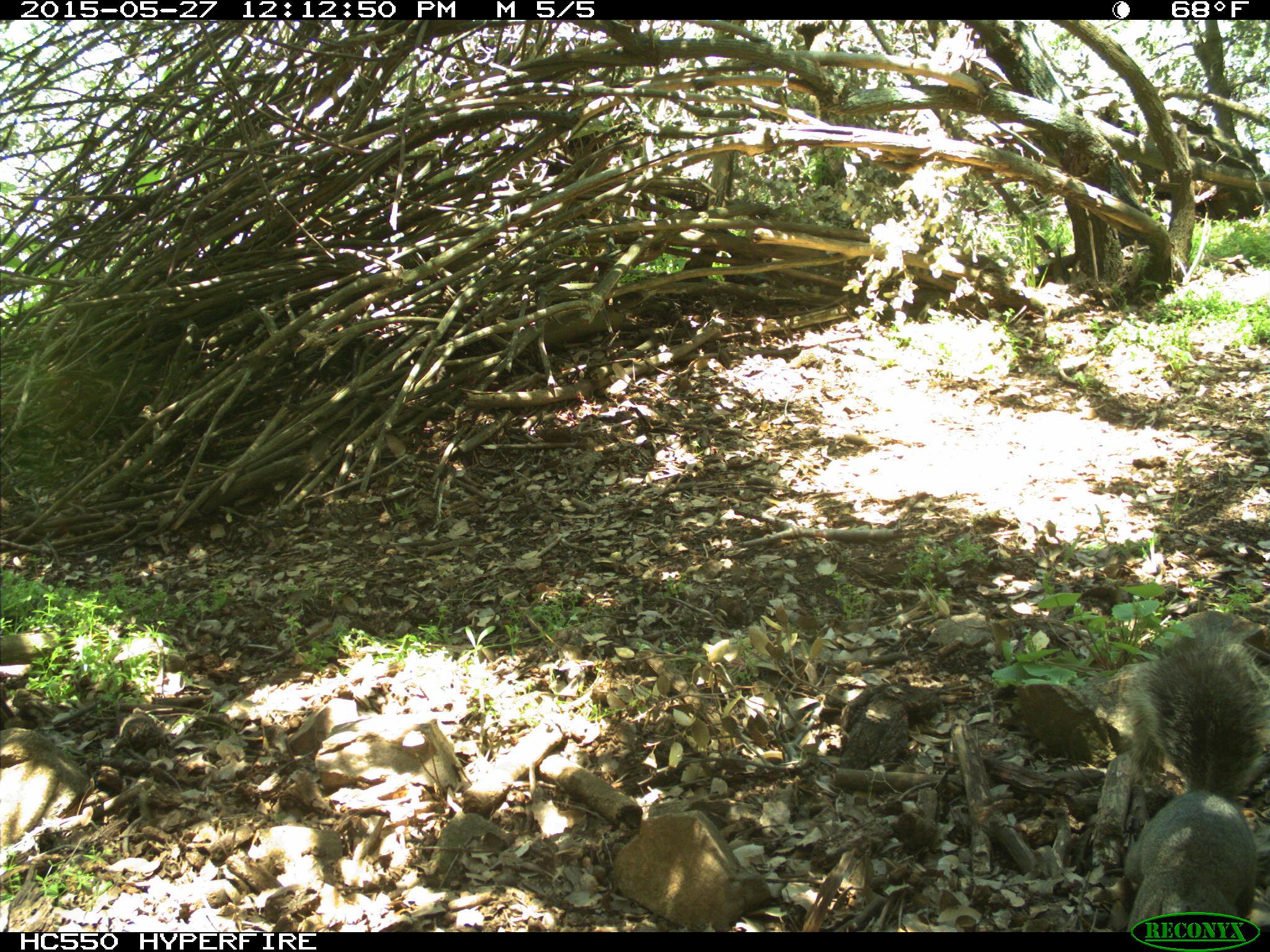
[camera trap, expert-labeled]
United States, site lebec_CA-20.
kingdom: Animalia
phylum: Chordata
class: Mammalia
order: Rodentia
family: Sciuridae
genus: Sciurus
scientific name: Sciurus carolinensis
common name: eastern gray squirrel